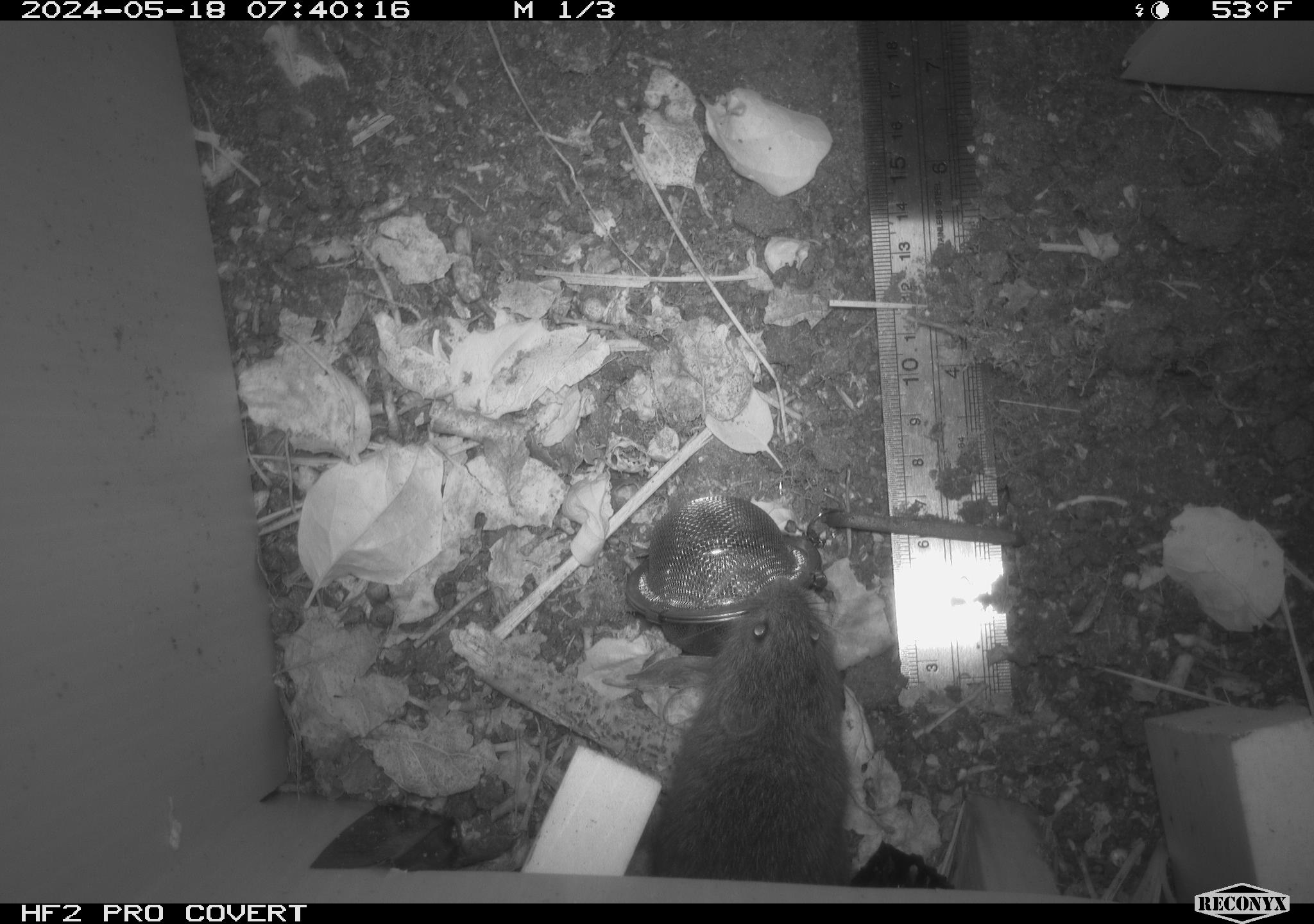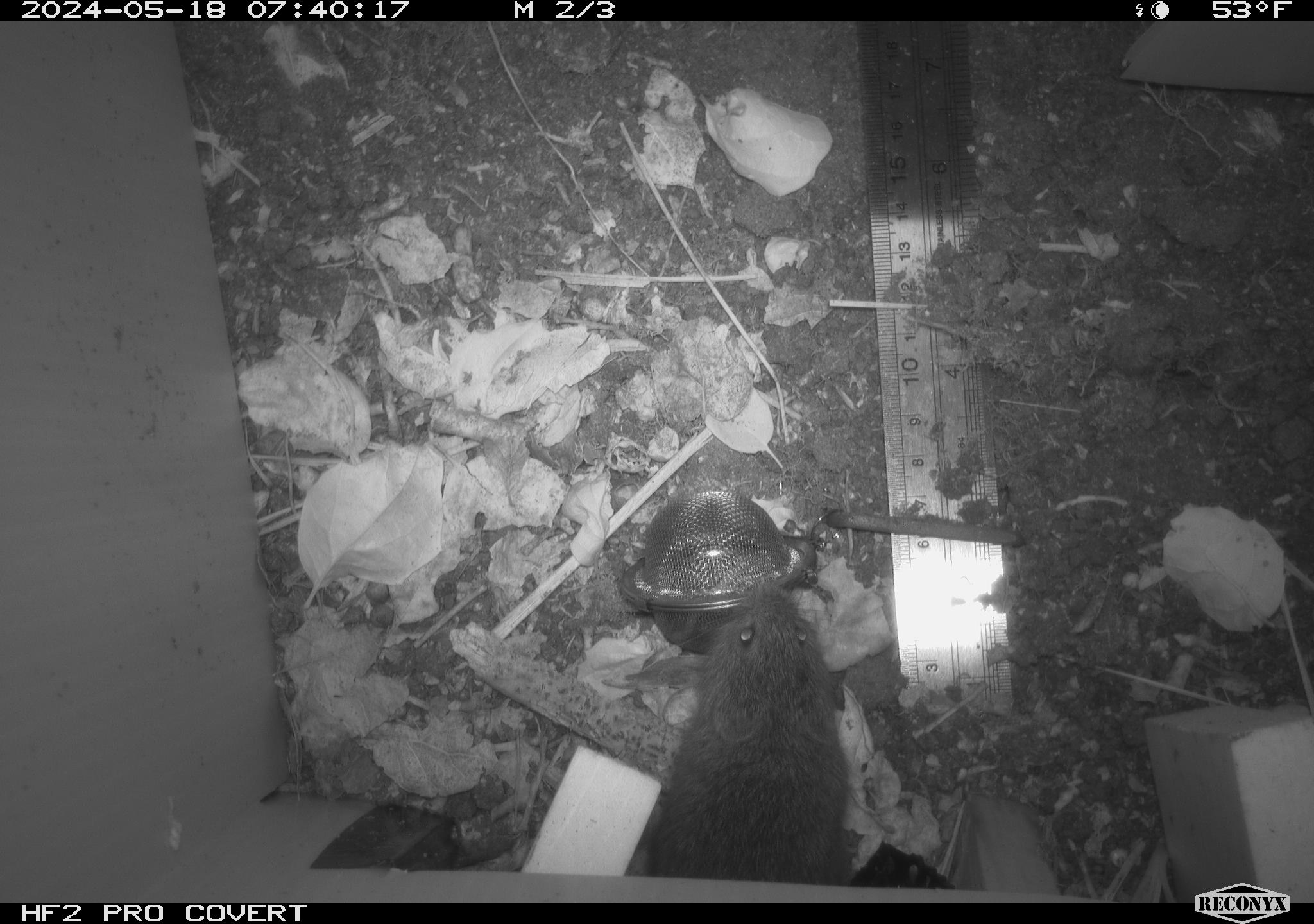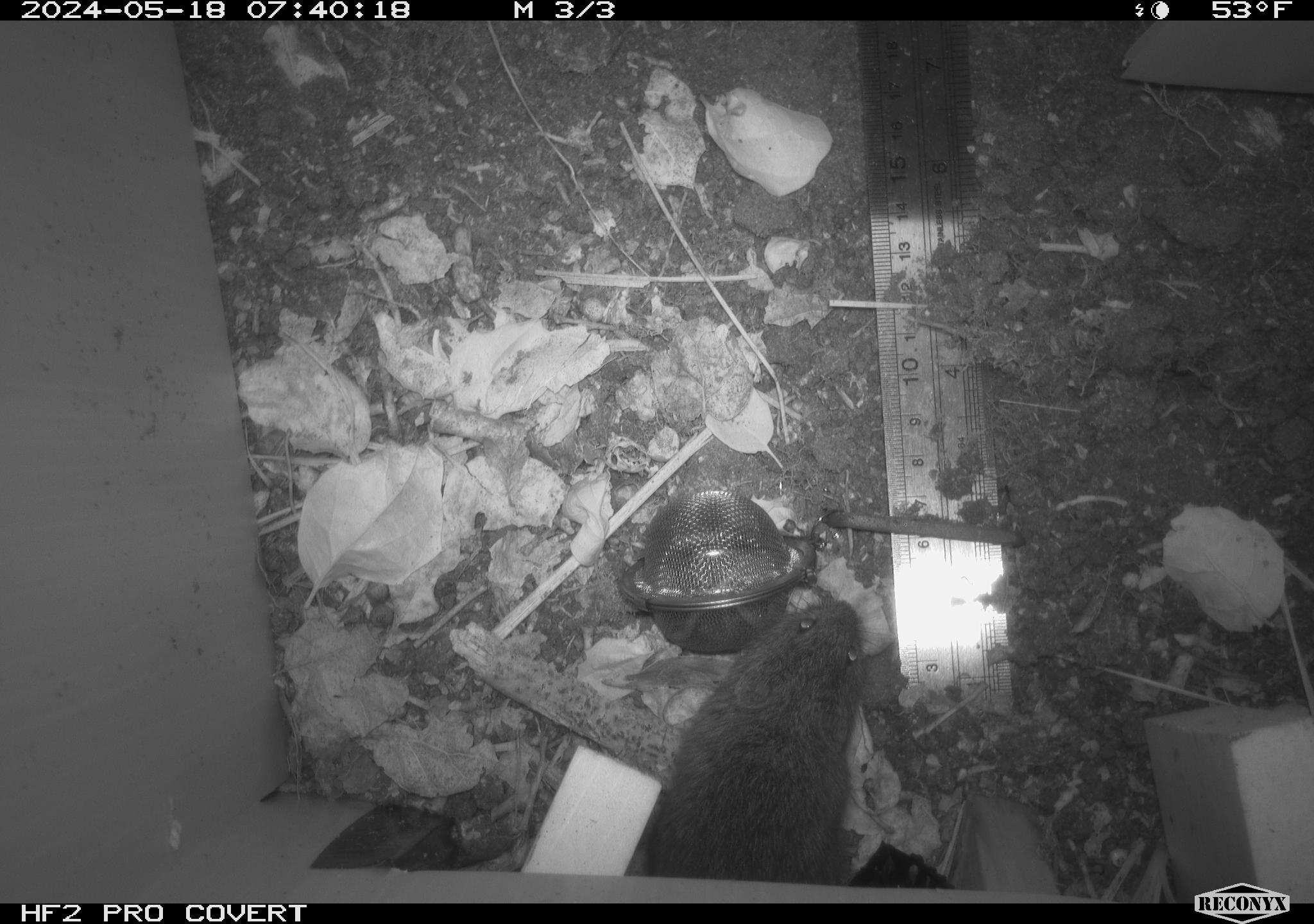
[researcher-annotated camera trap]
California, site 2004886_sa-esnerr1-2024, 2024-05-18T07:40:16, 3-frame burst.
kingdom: Animalia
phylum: Chordata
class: Mammalia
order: Rodentia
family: Cricetidae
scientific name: Cricetidae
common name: hamsters, voles, lemmings, and allies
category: cricetidae family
Cricetidae family (hamsters, voles, lemmings, and allies) (Cricetidae).